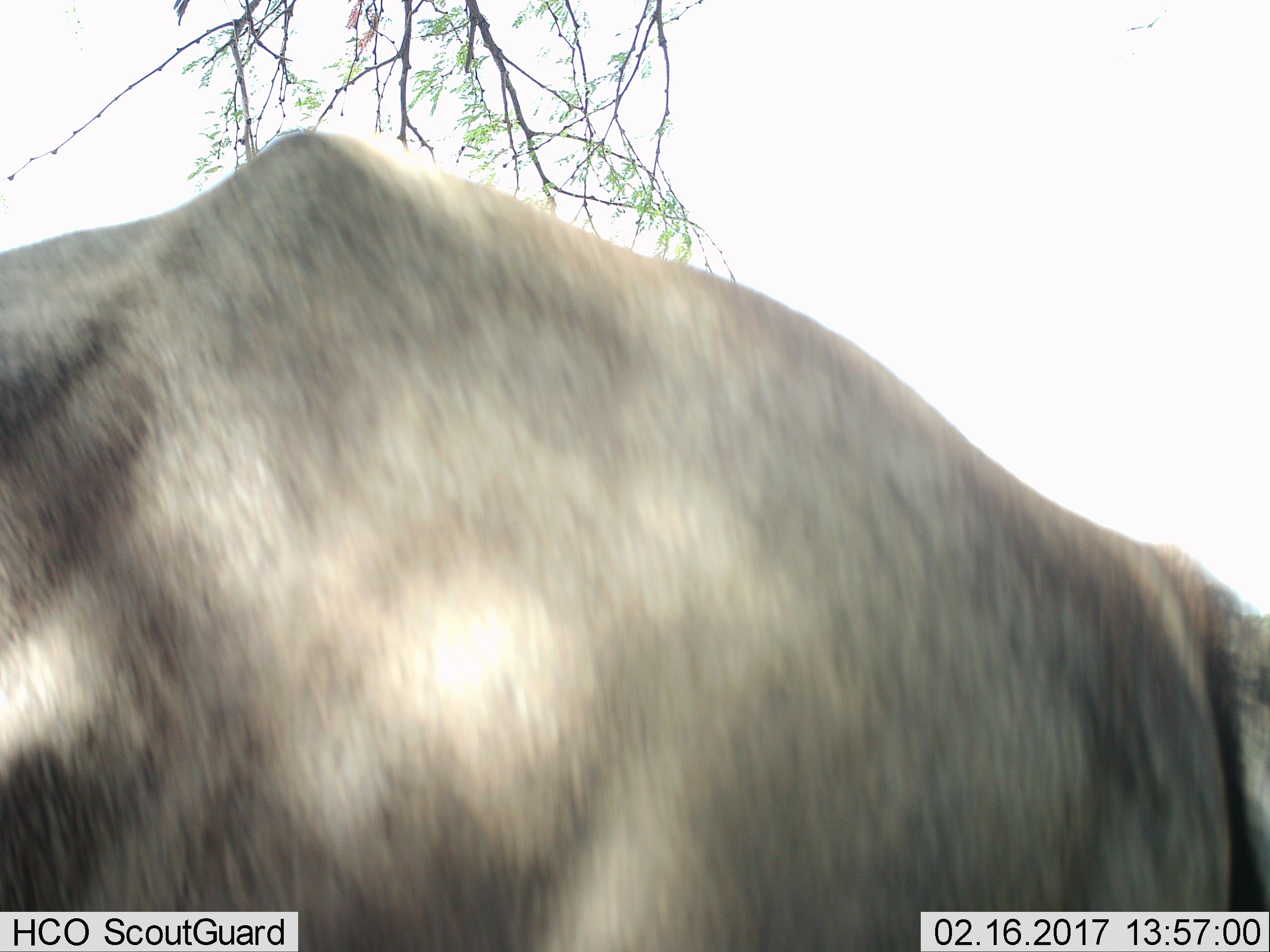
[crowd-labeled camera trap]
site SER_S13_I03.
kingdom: Animalia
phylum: Chordata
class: Mammalia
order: Artiodactyla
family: Bovidae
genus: Connochaetes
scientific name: Connochaetes taurinus taurinus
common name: blue wildebeest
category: wildebeestblue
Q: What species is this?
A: Wildebeestblue (blue wildebeest) (Connochaetes taurinus taurinus).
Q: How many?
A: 1.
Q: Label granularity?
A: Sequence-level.